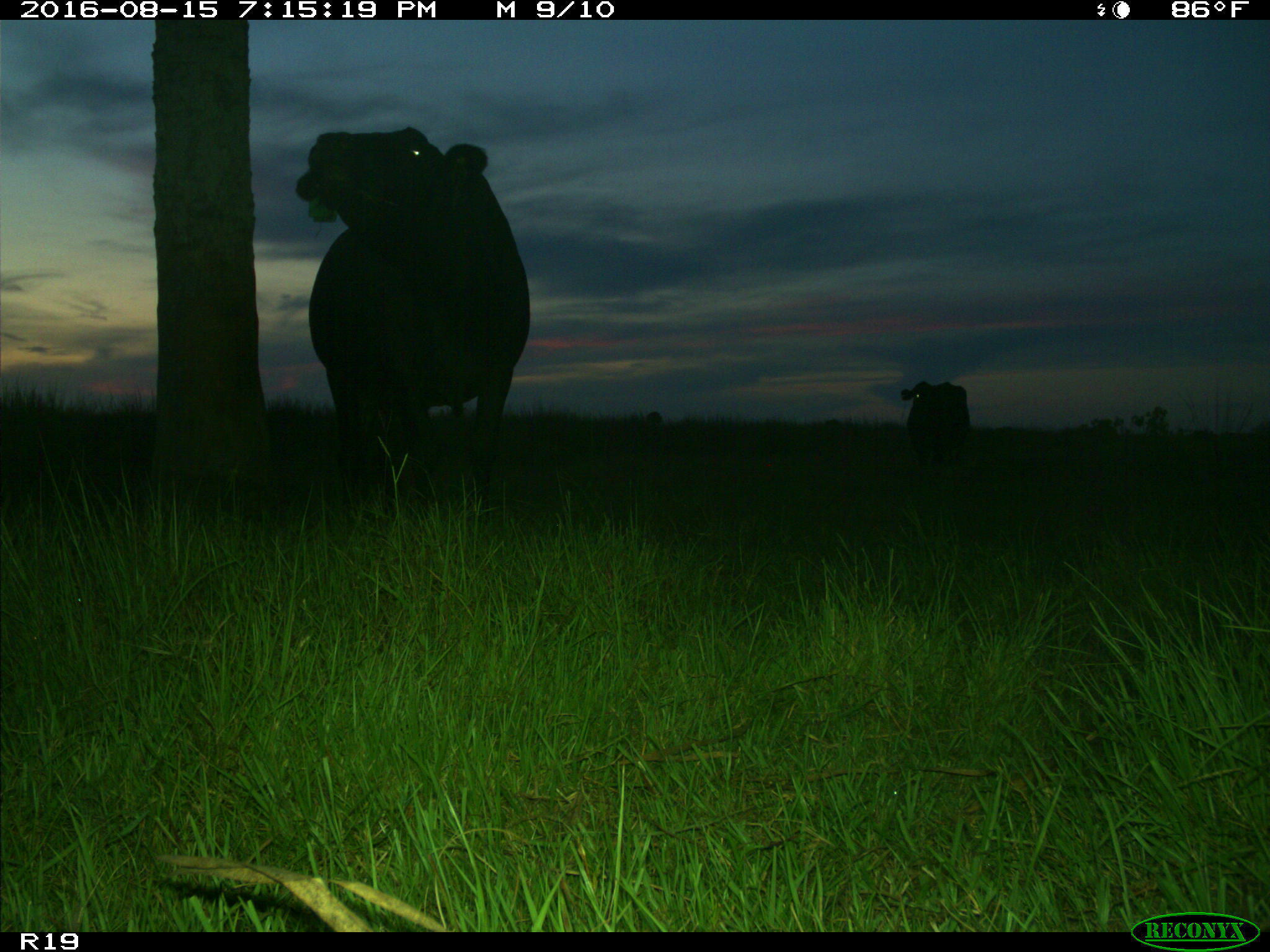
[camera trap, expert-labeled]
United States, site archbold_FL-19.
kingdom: Animalia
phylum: Chordata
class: Mammalia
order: Artiodactyla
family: Bovidae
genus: Bos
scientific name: Bos taurus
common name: domestic cow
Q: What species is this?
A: Bos taurus (domestic cow).